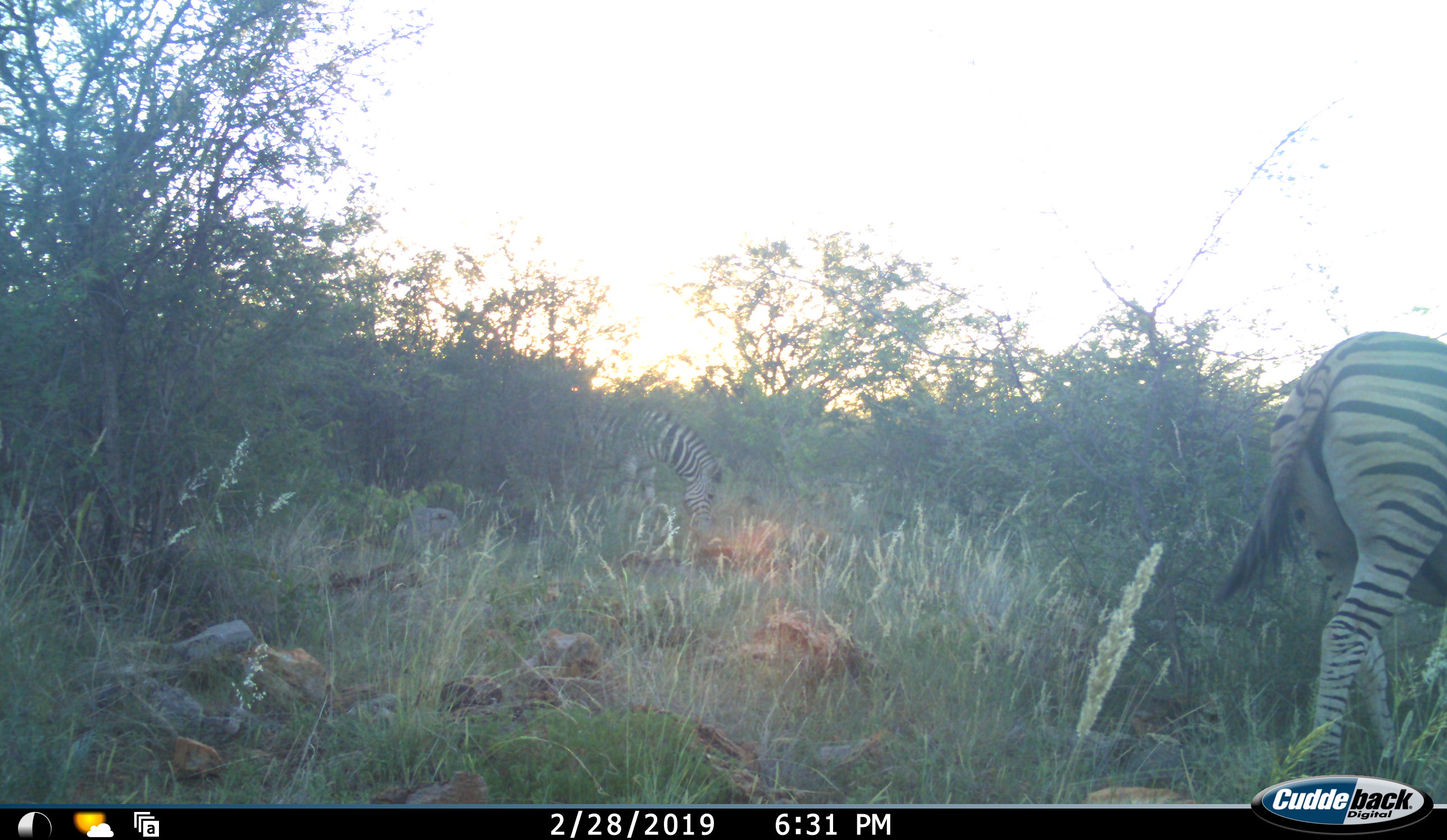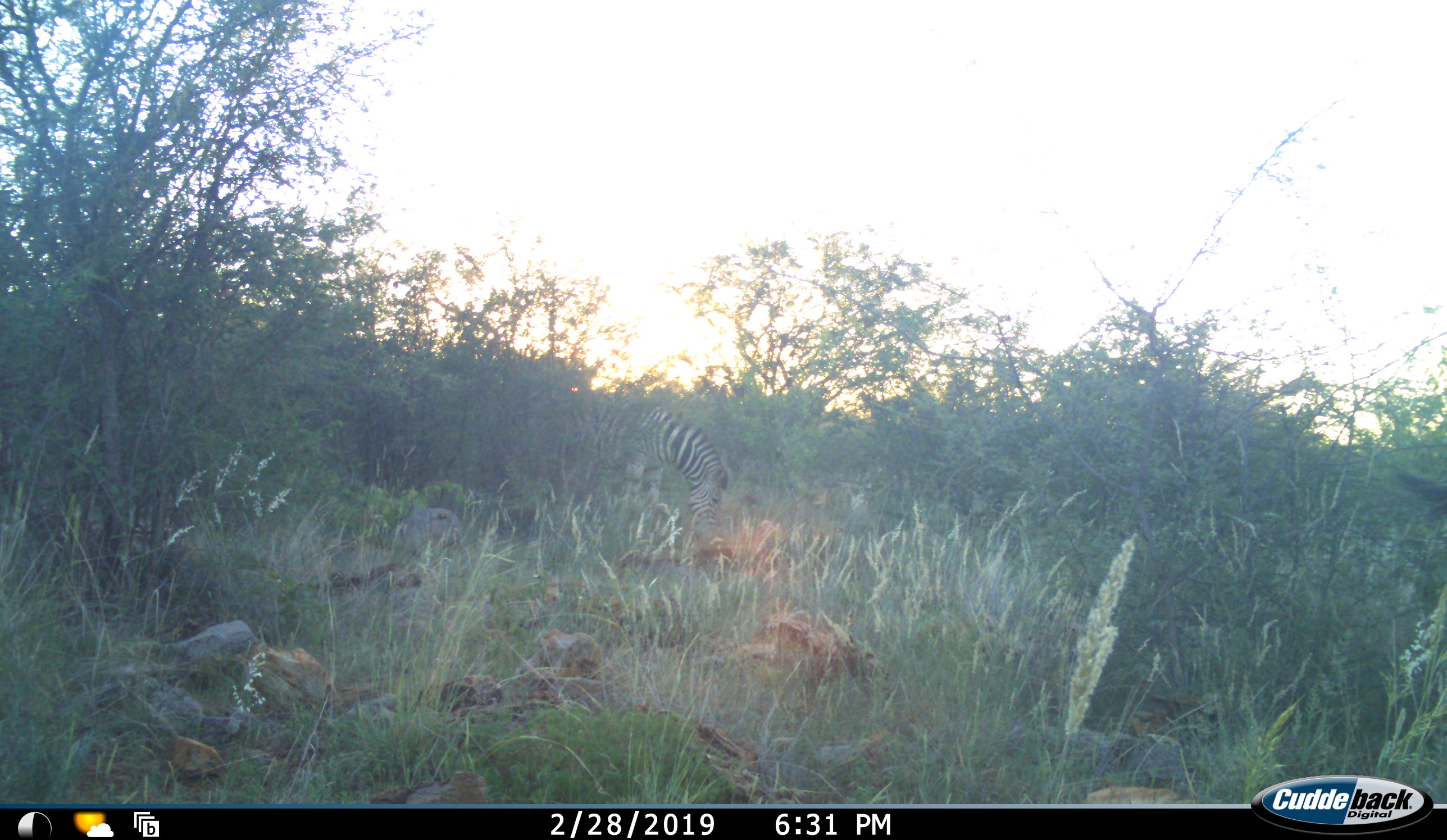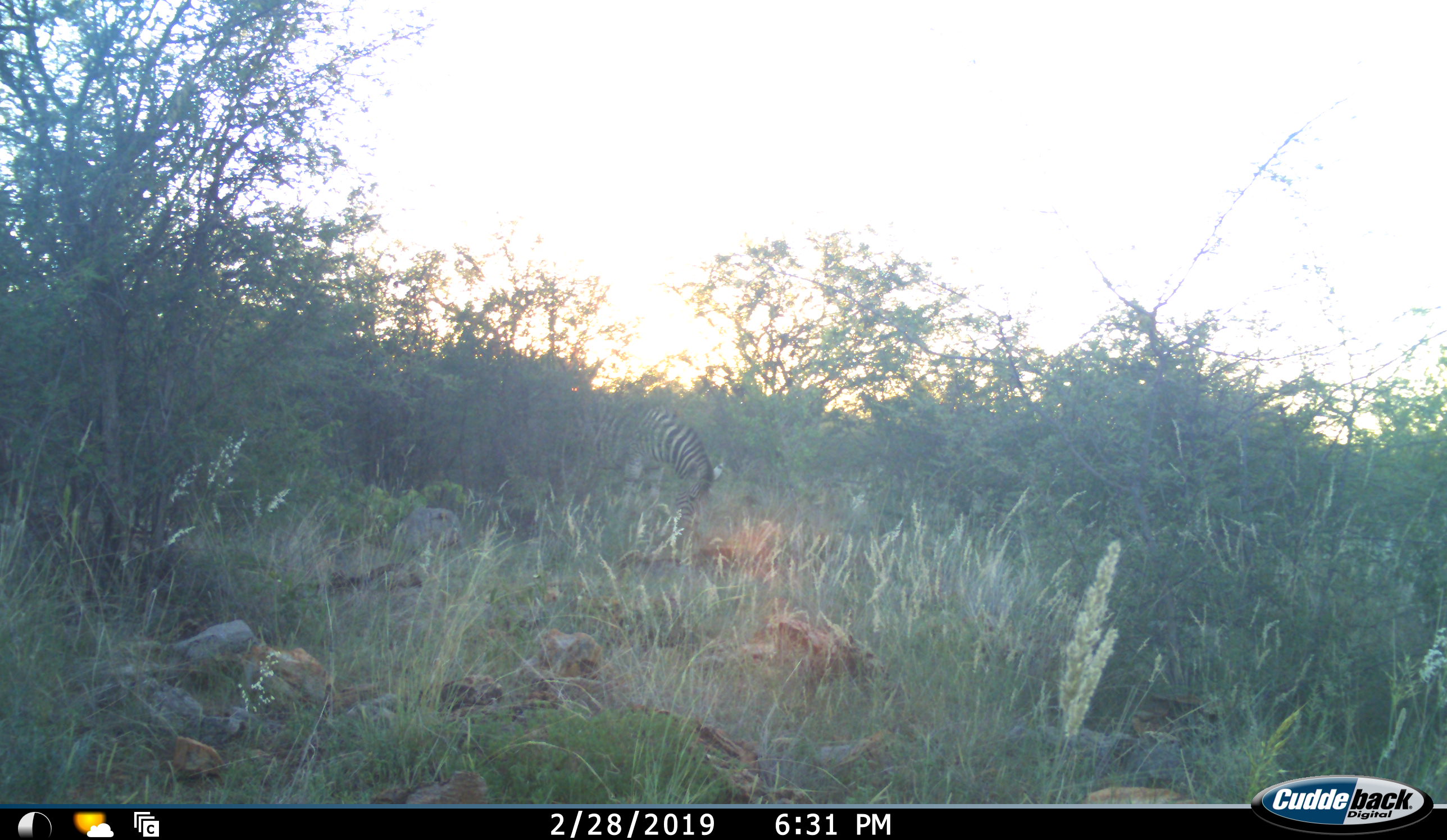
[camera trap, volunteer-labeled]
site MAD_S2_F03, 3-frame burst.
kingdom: Animalia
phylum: Chordata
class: Mammalia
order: Perissodactyla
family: Equidae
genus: Equus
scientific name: Equus quagga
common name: plains zebra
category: zebraplains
Zebraplains (plains zebra) (Equus quagga), count 2. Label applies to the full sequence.